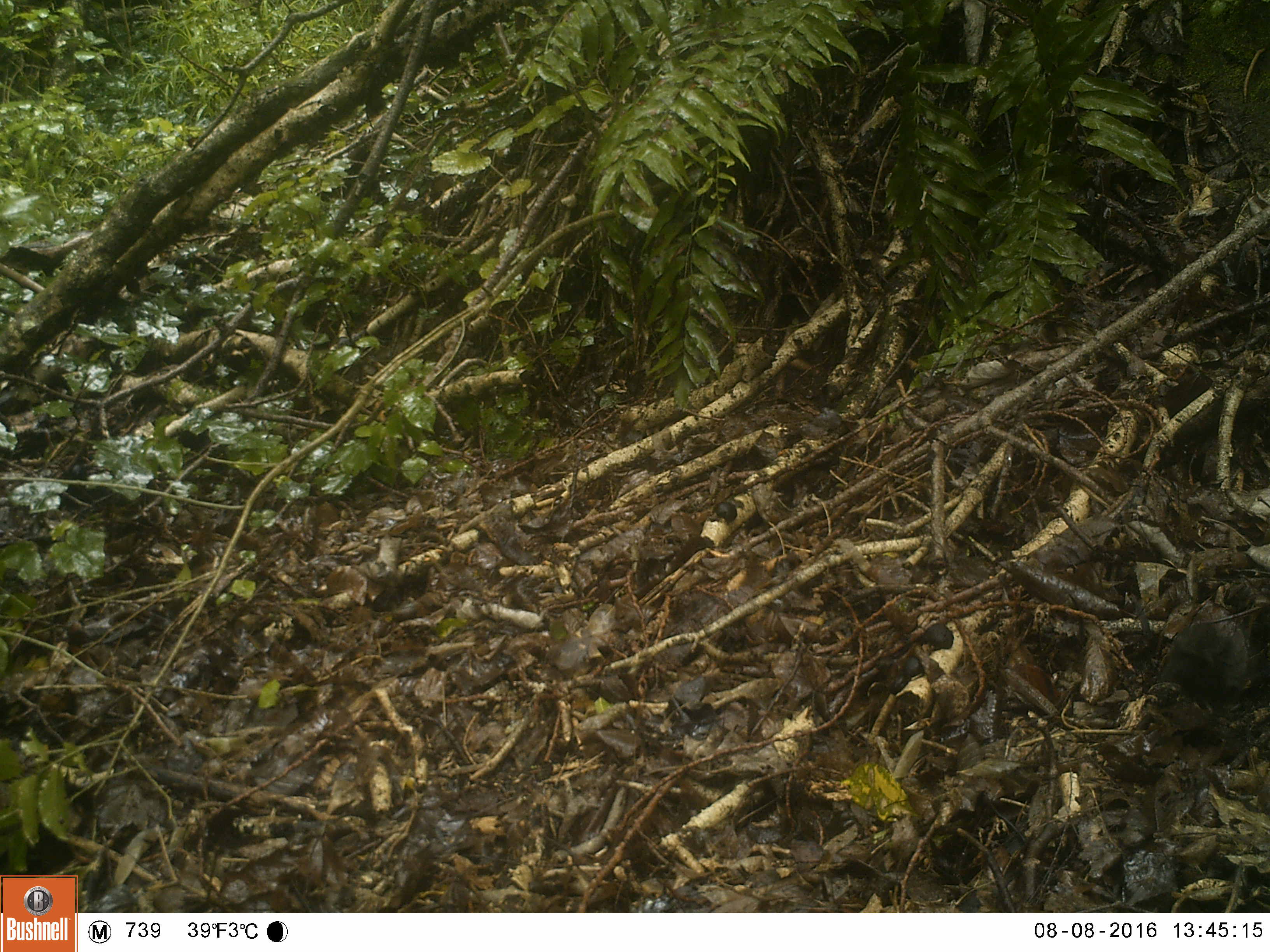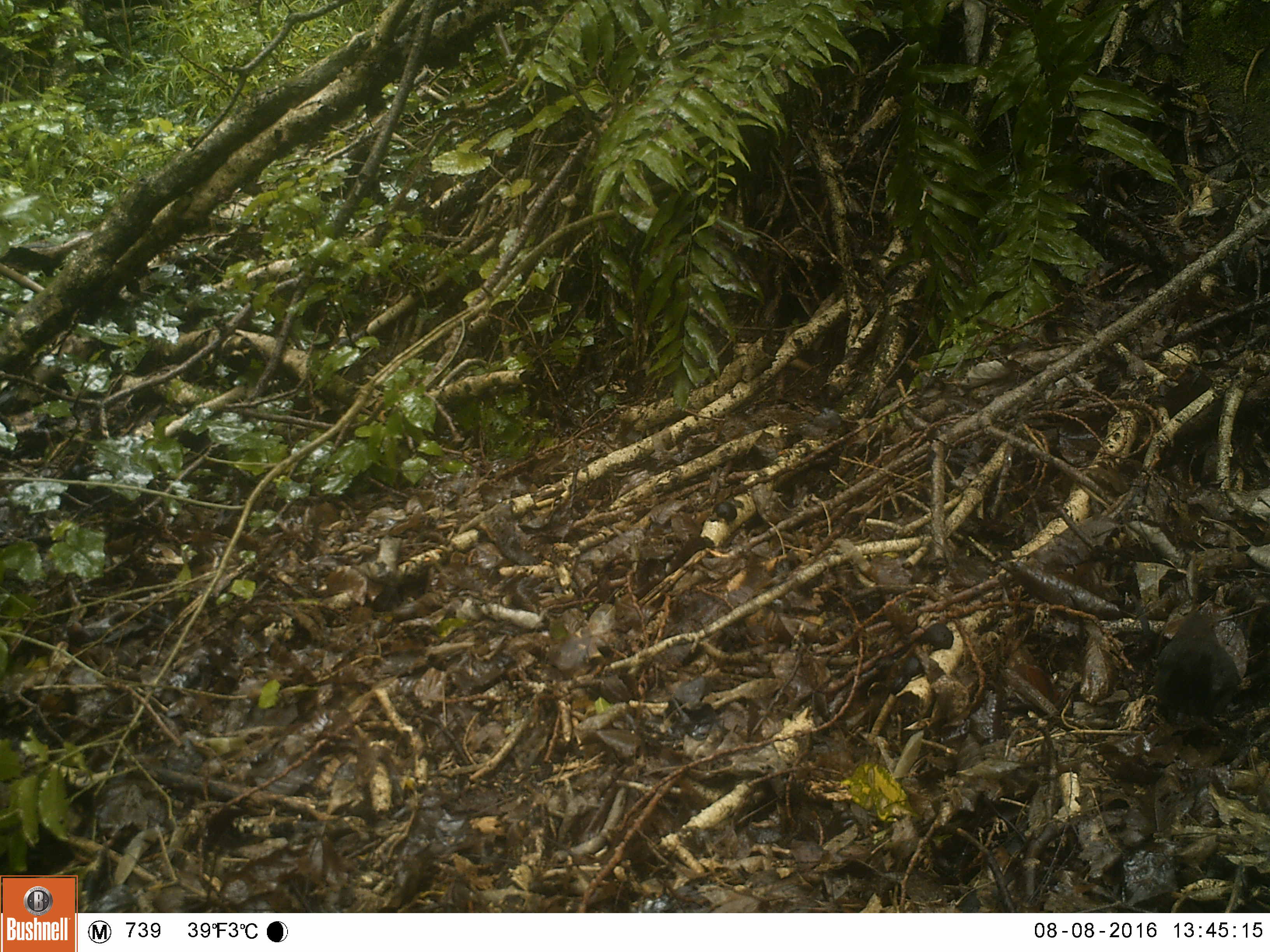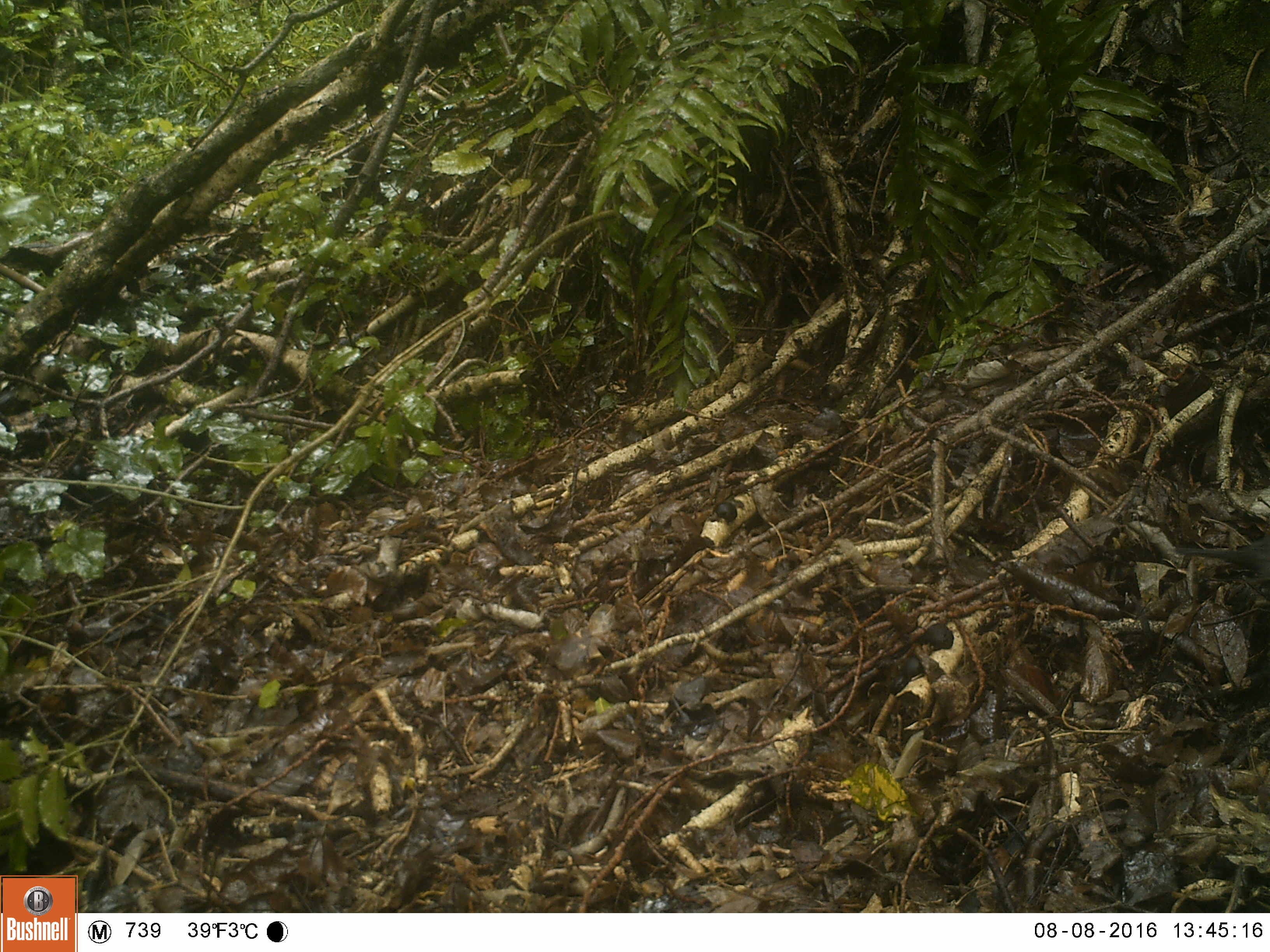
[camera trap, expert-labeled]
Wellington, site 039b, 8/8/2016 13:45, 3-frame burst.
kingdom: Animalia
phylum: Chordata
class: Aves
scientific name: Aves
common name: bird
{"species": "bird (Aves)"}